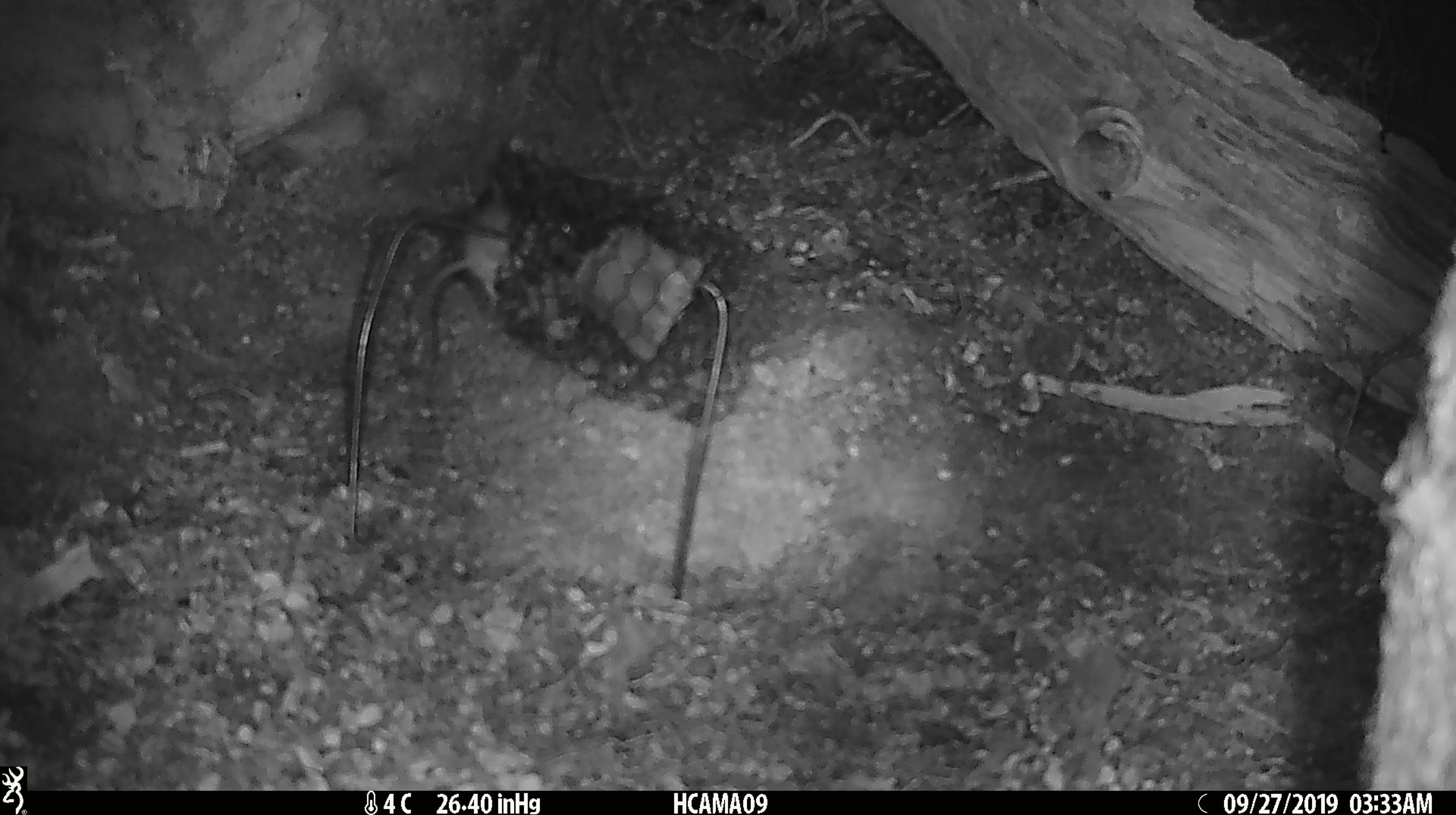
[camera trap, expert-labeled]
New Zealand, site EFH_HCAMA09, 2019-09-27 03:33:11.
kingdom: Animalia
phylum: Chordata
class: Mammalia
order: Rodentia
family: Muridae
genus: Mus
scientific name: Mus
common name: mouse